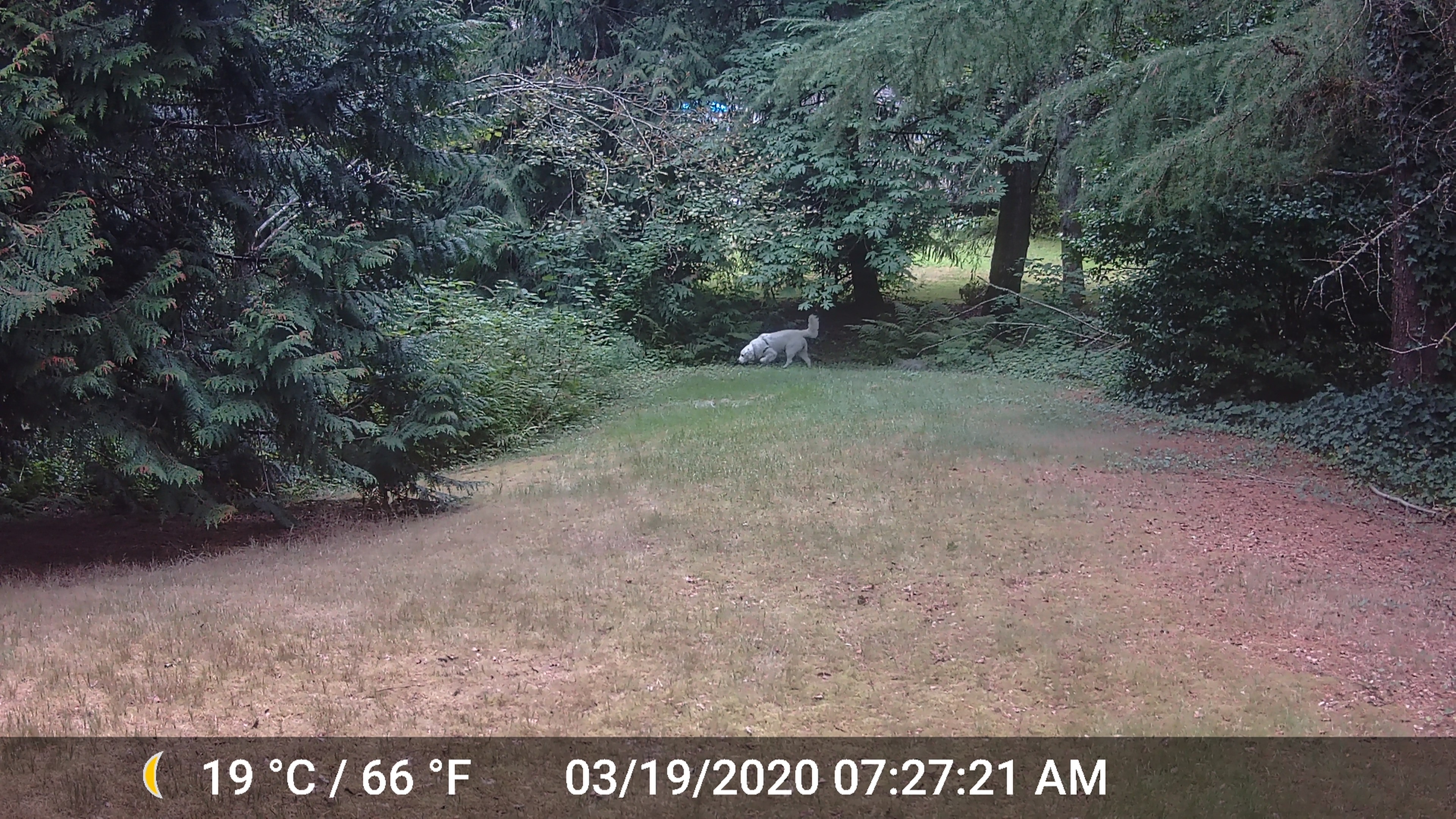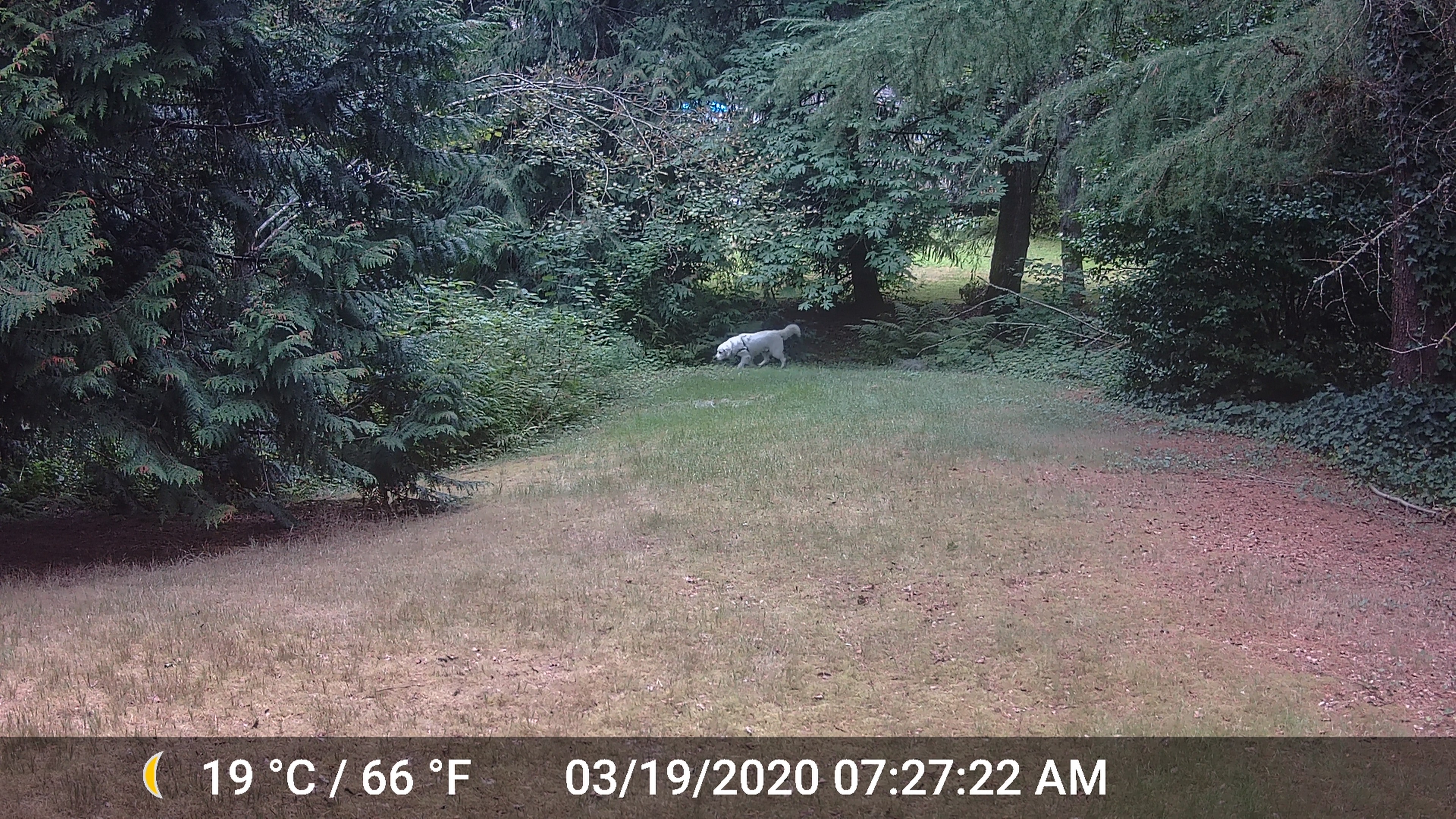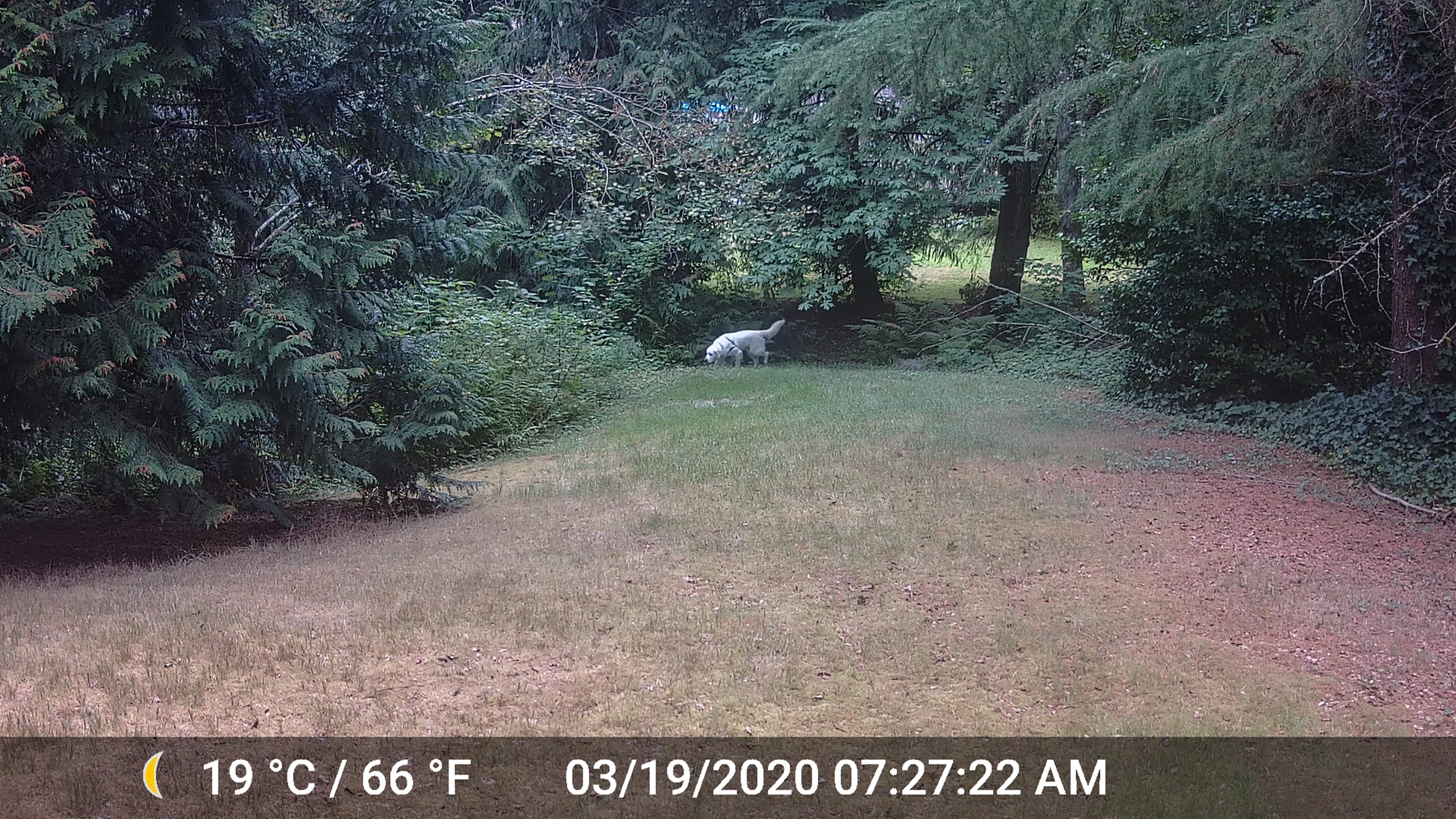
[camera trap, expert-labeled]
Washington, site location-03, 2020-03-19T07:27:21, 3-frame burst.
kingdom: Animalia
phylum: Chordata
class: Mammalia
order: Carnivora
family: Canidae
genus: Canis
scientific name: Canis familiaris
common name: domestic dog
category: dog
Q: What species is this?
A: Dog (domestic dog) (Canis familiaris).